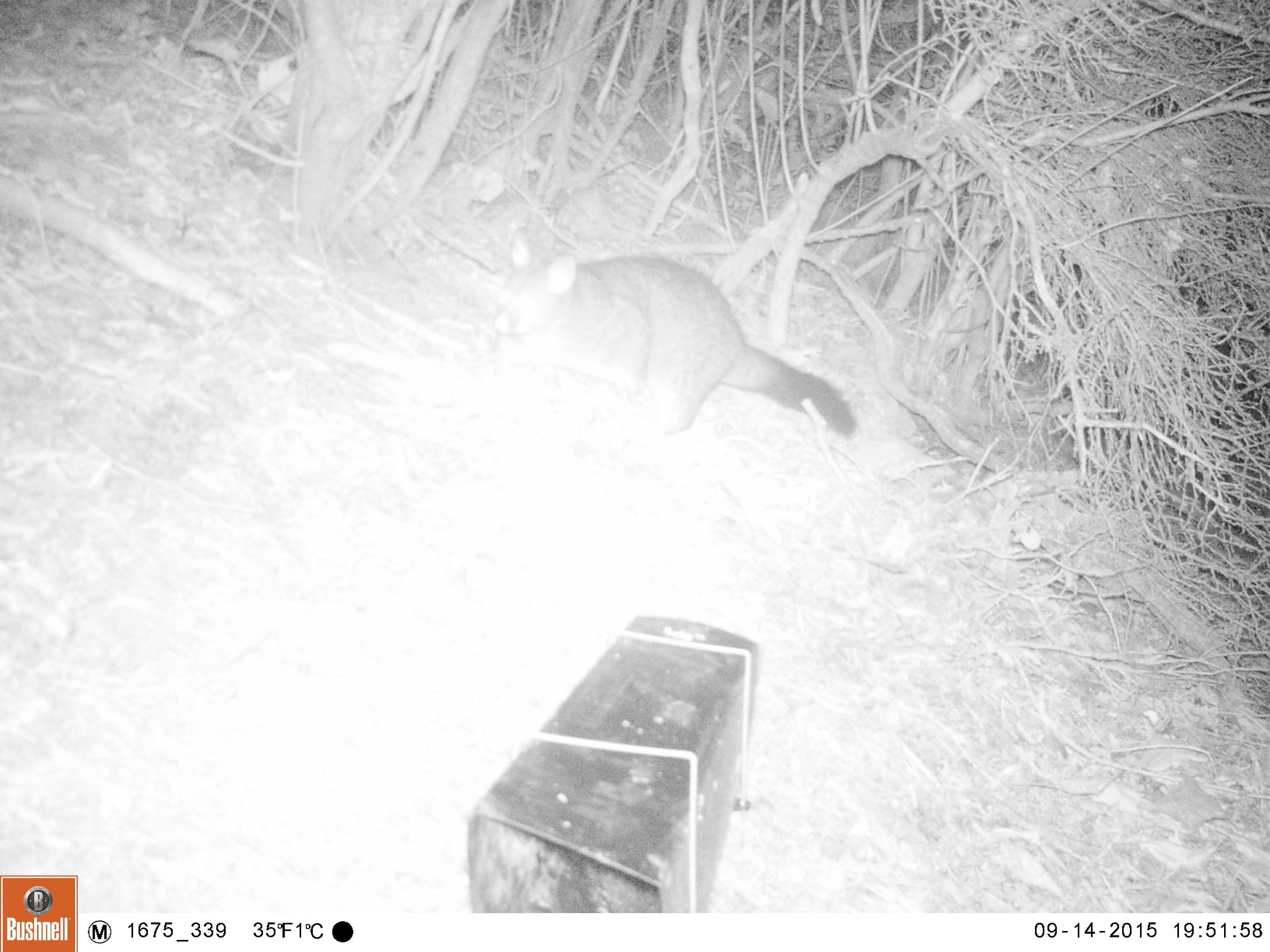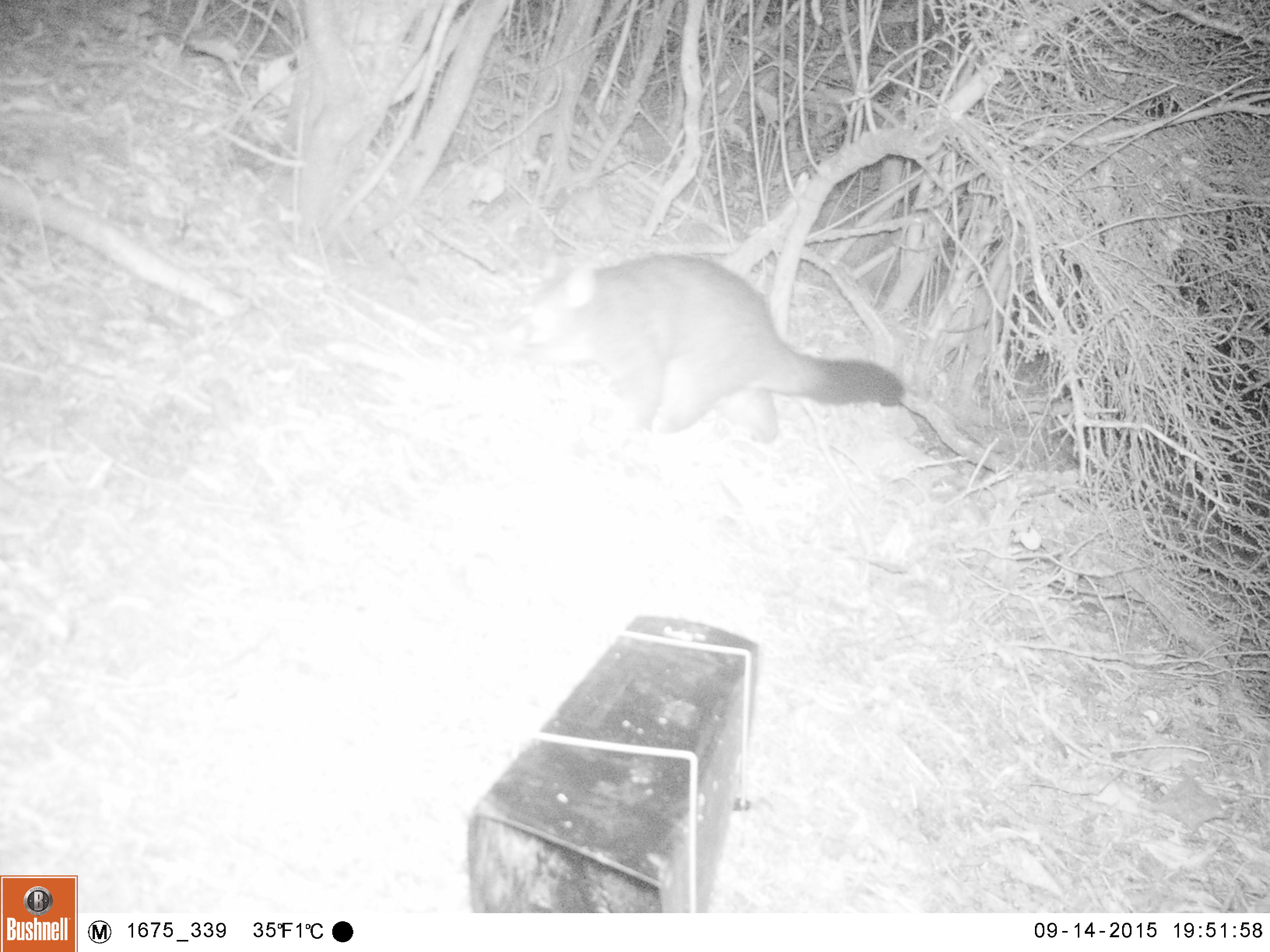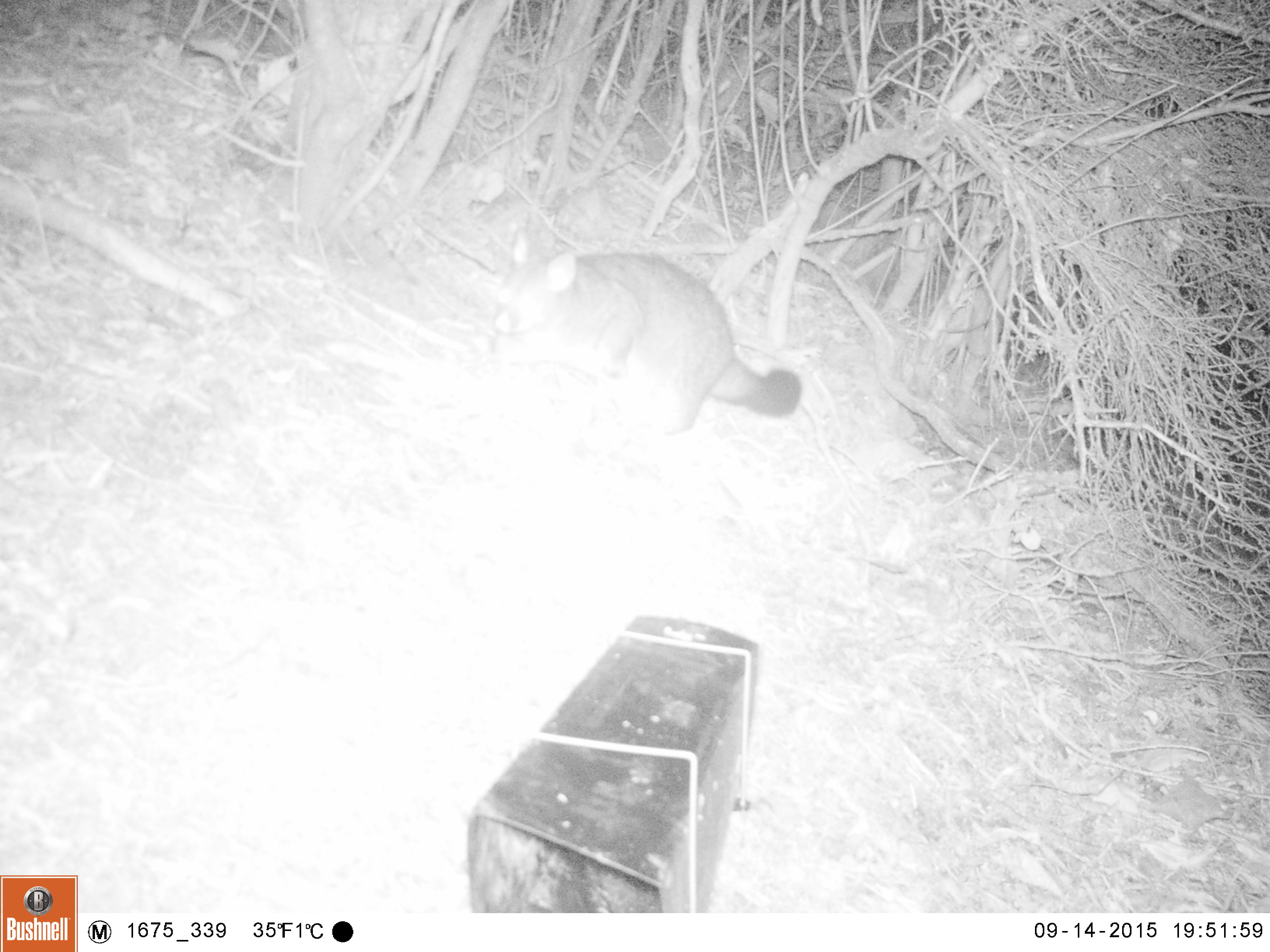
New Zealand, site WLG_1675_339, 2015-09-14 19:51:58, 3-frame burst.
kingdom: Animalia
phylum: Chordata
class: Mammalia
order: Diprotodontia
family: Phalangeridae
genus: Trichosurus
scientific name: Trichosurus vulpecula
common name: common brushtail possum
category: possum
Possum (common brushtail possum) (Trichosurus vulpecula).